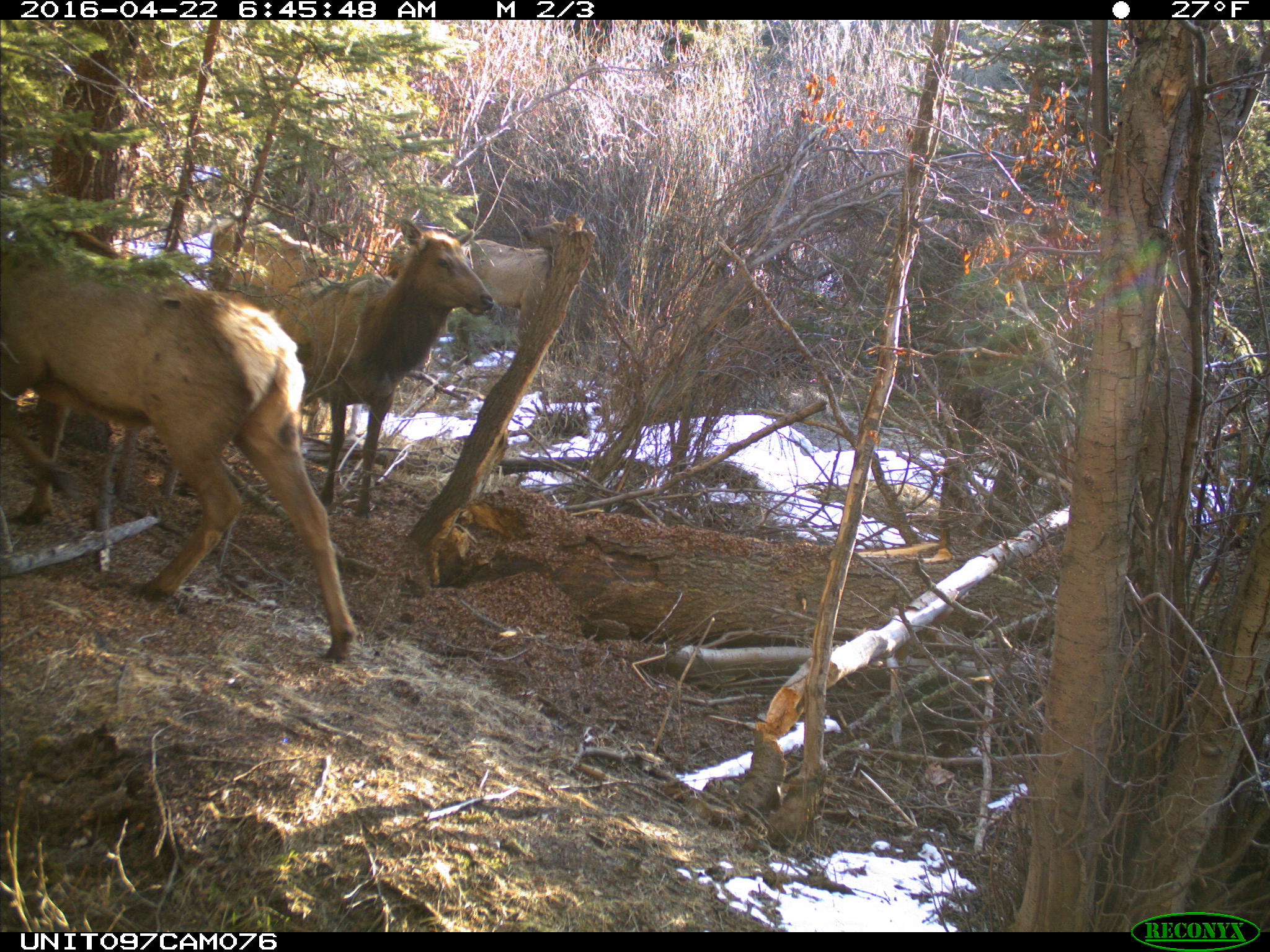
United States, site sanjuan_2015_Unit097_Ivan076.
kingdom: Animalia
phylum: Chordata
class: Mammalia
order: Artiodactyla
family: Cervidae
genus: Cervus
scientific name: Cervus elaphus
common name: red deer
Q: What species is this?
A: Cervus elaphus (red deer).